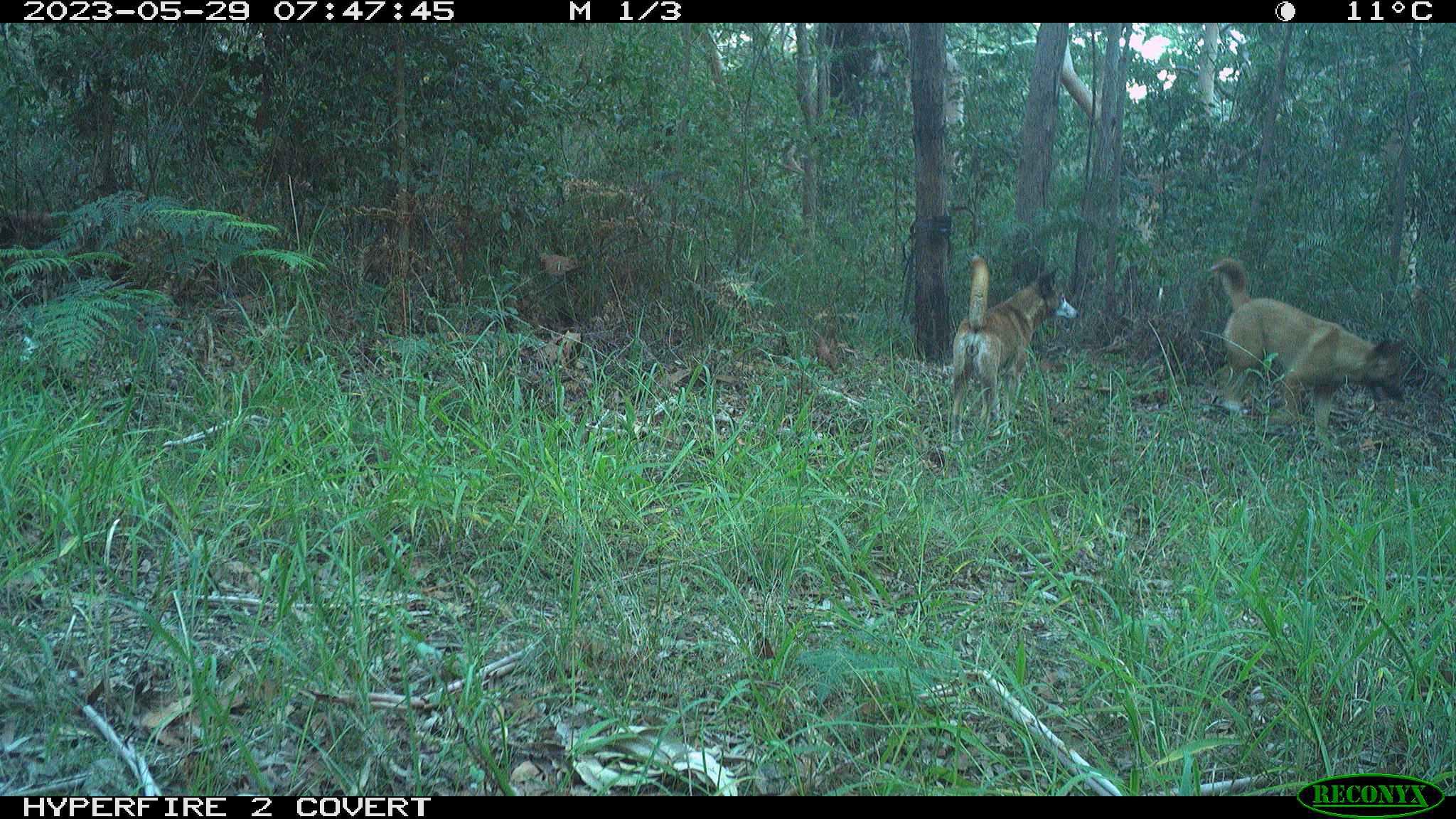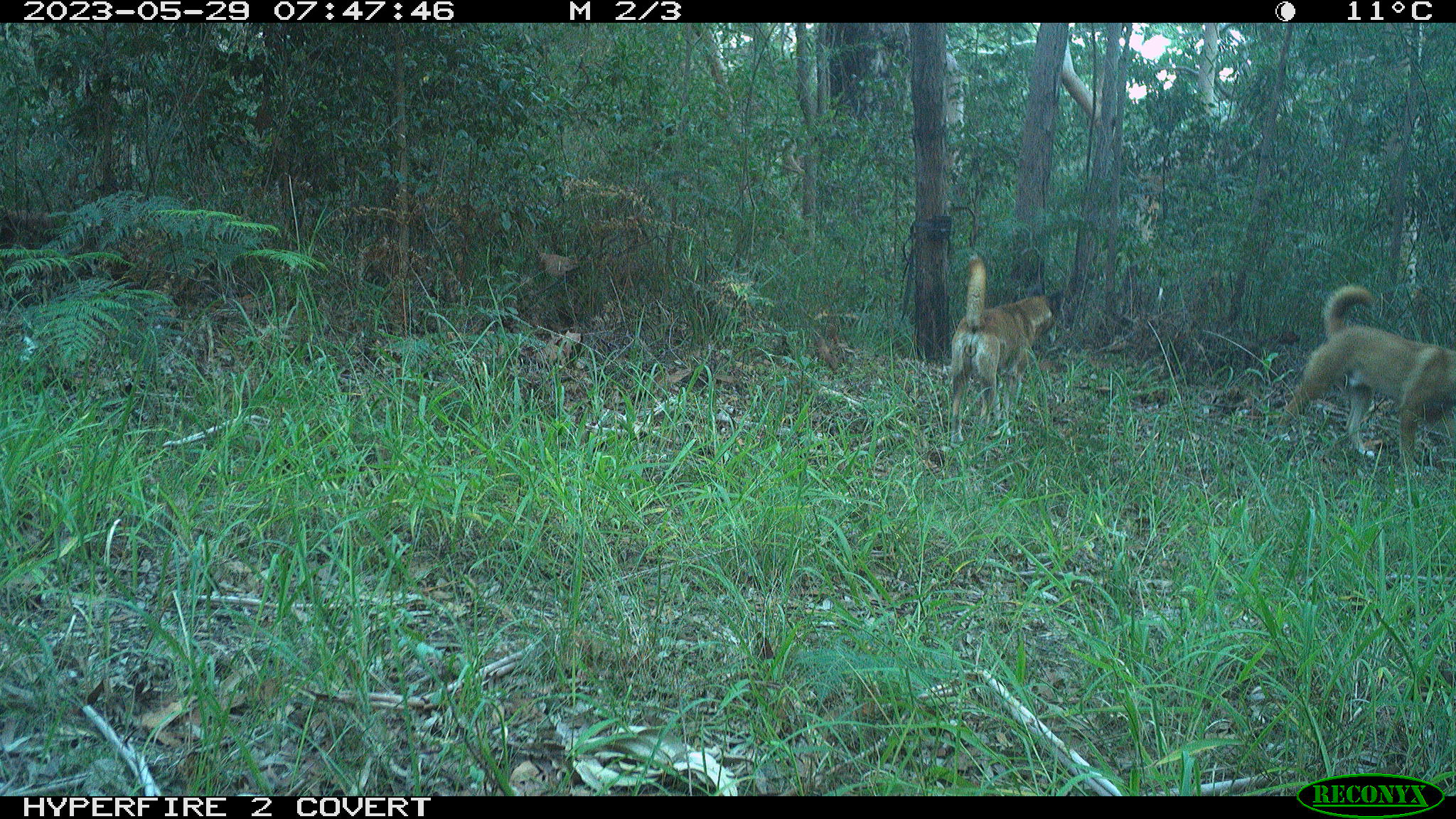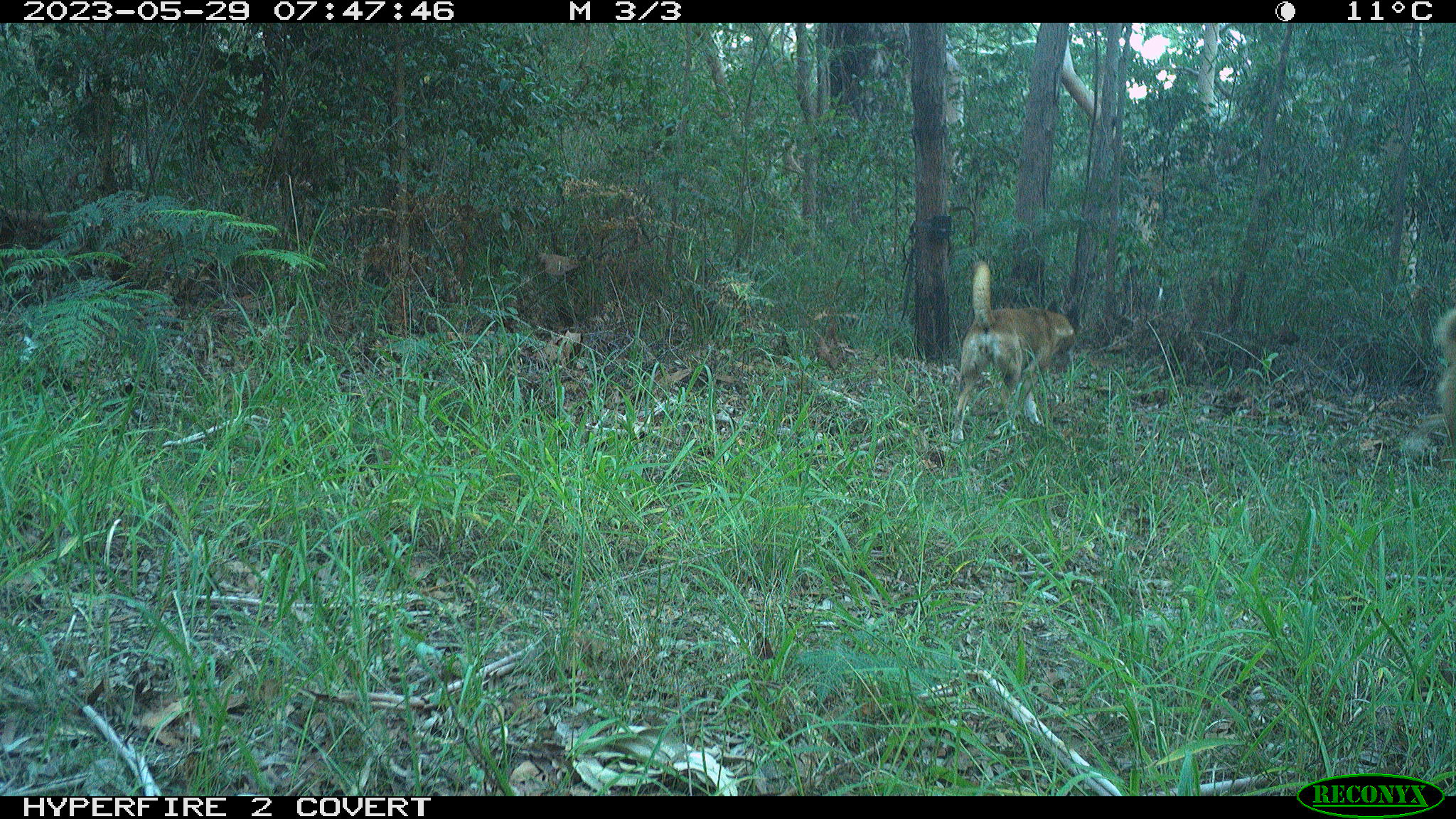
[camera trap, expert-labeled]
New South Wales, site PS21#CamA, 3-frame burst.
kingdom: Animalia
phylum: Chordata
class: Mammalia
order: Carnivora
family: Canidae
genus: Canis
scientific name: Canis familiaris dingo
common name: dingo